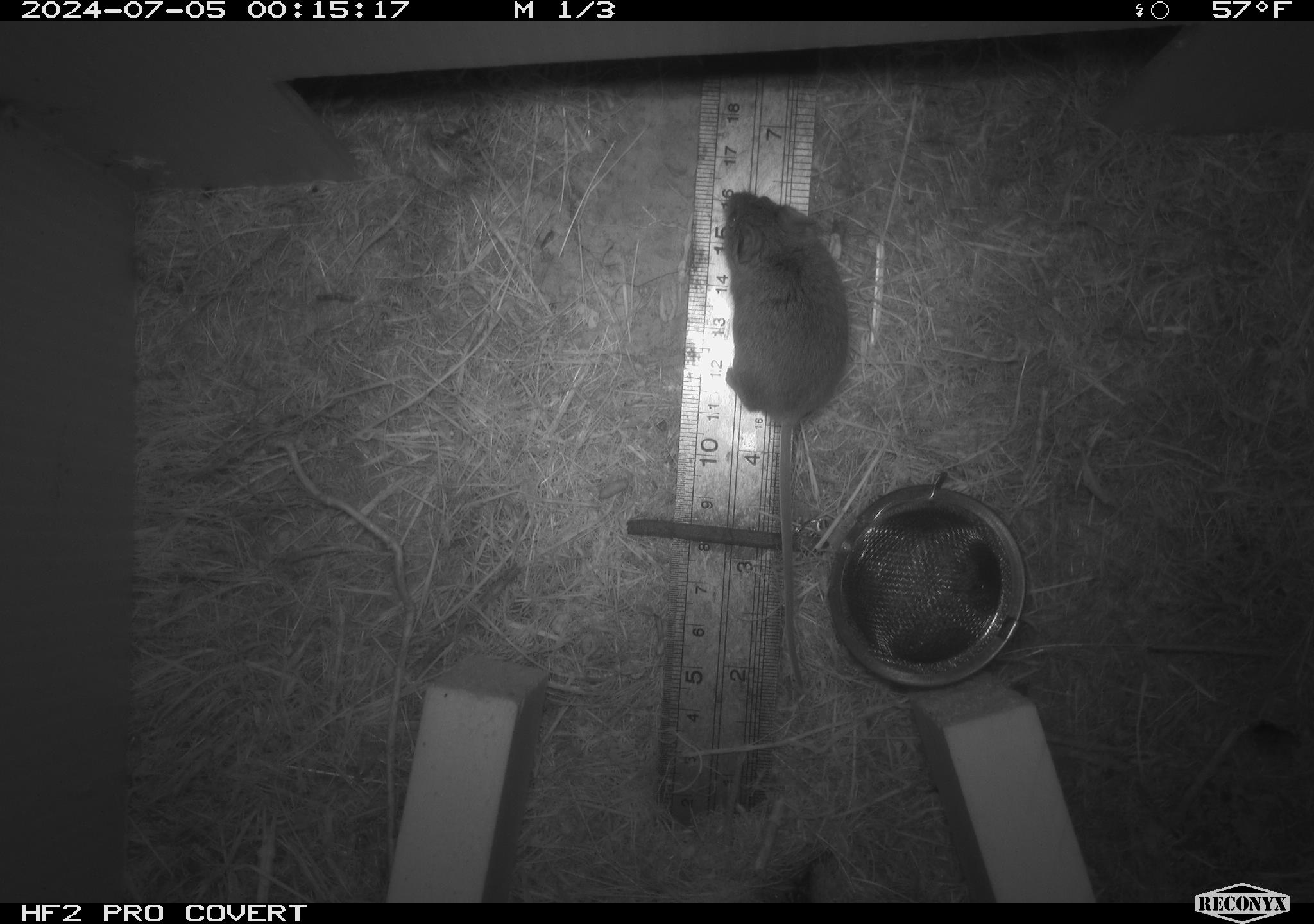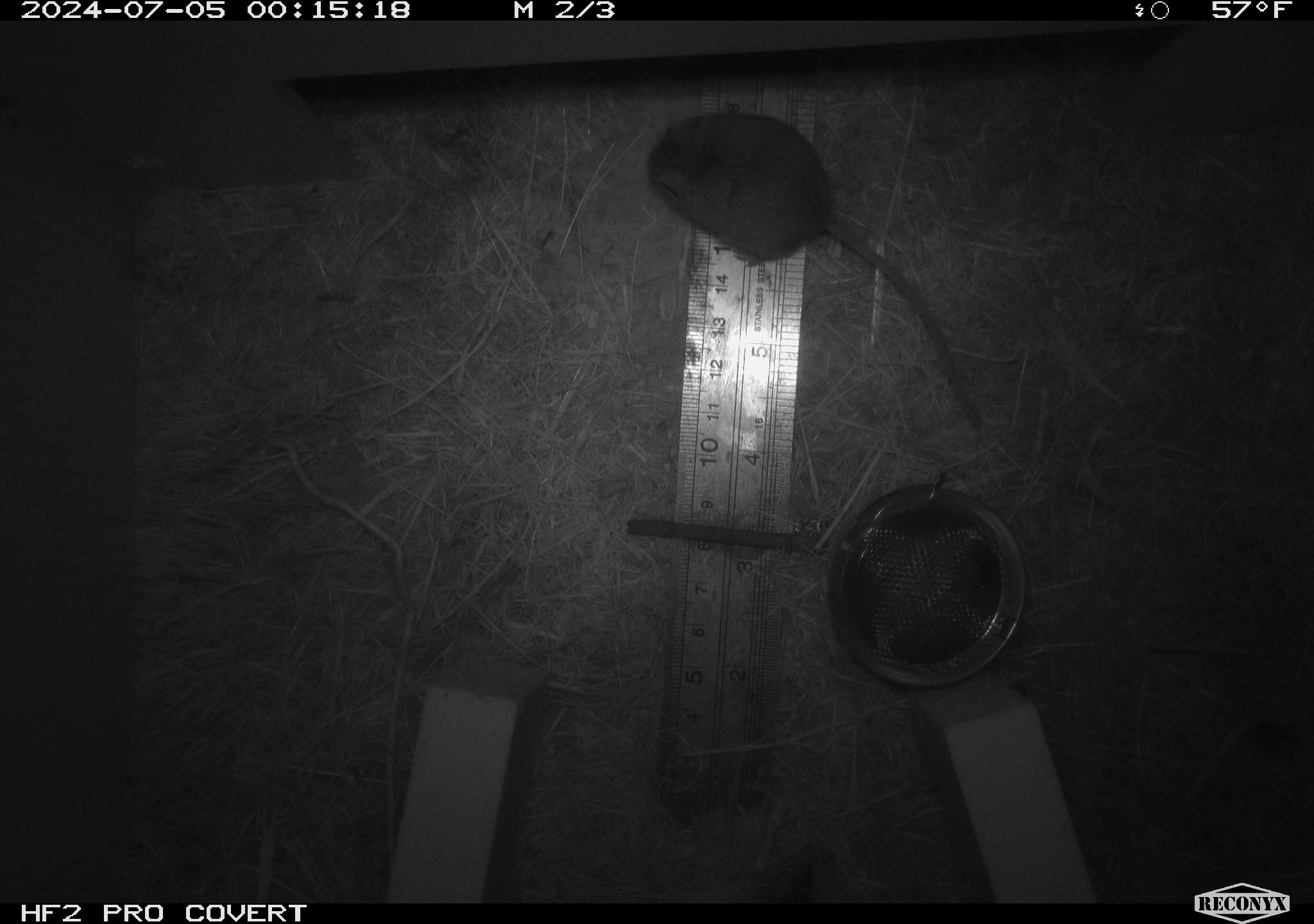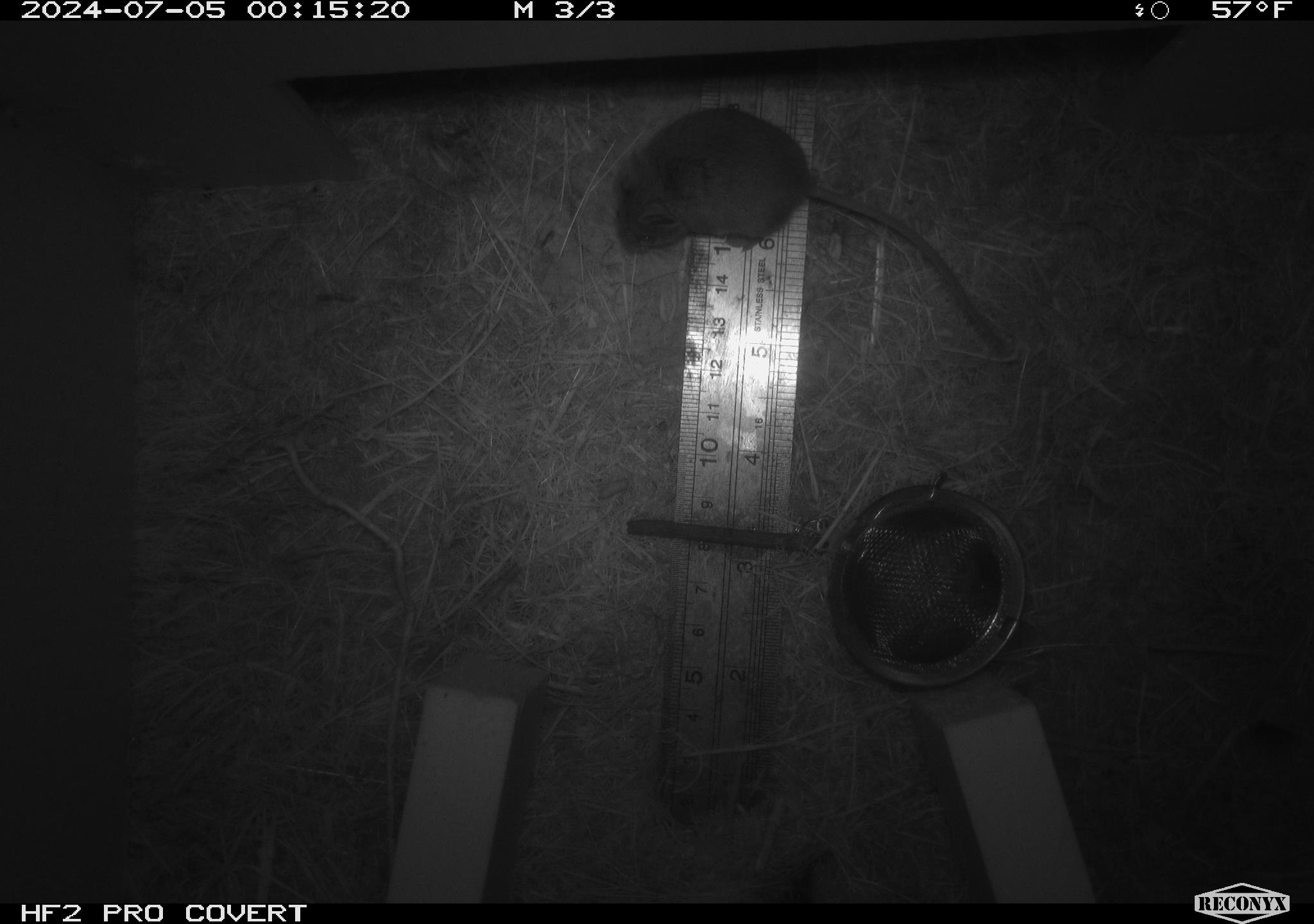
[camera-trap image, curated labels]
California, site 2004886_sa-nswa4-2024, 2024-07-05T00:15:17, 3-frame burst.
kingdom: Animalia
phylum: Arthropoda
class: Malacostraca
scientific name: Malacostraca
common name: amphipods, crabs, isopods, krill, lobsters and shrimps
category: malacostracan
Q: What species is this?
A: Malacostracan (amphipods, crabs, isopods, krill, lobsters and shrimps) (Malacostraca).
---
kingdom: Animalia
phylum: Chordata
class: Mammalia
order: Rodentia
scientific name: Rodentia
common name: mouse species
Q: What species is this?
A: Mouse species (Rodentia).